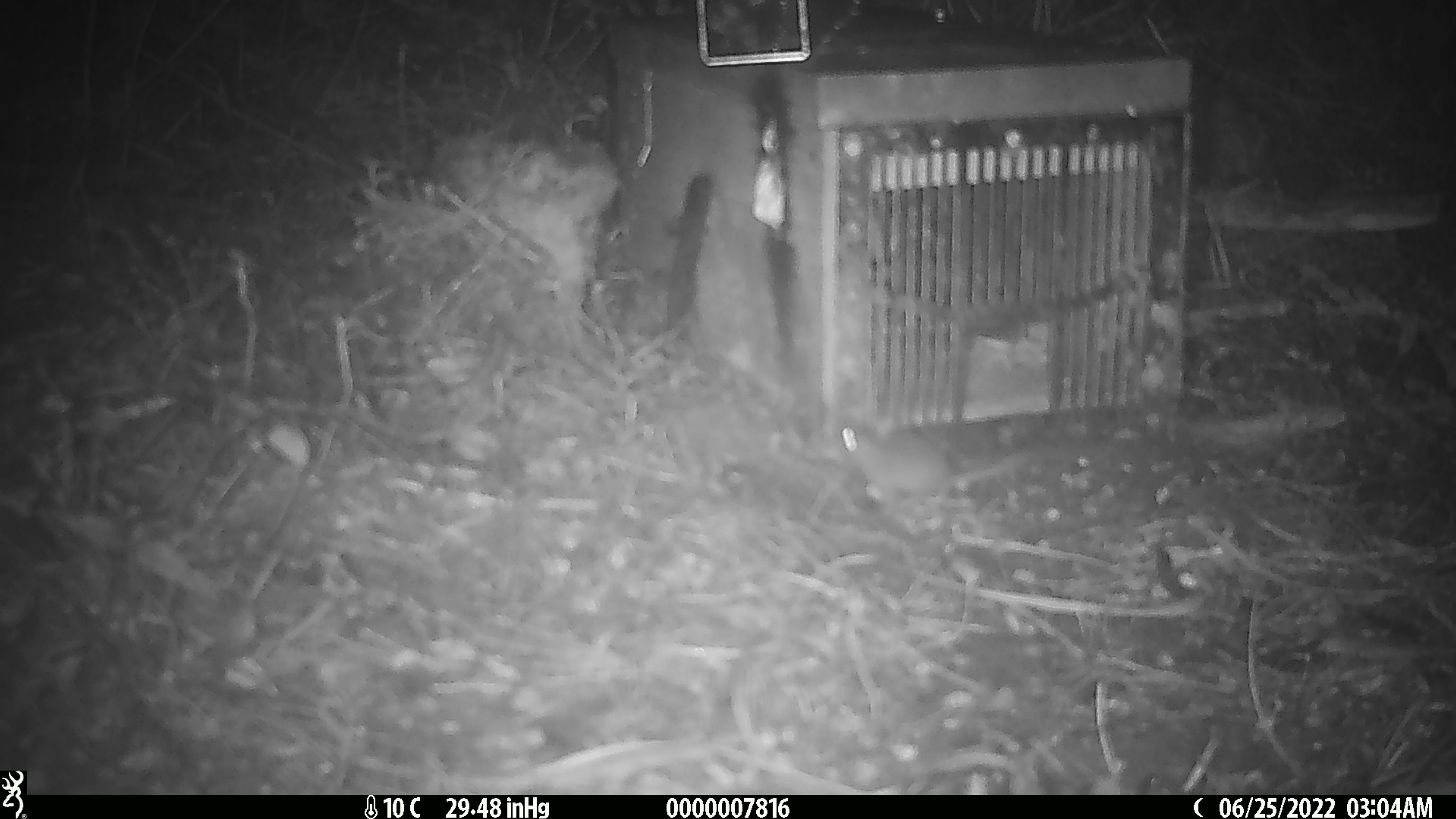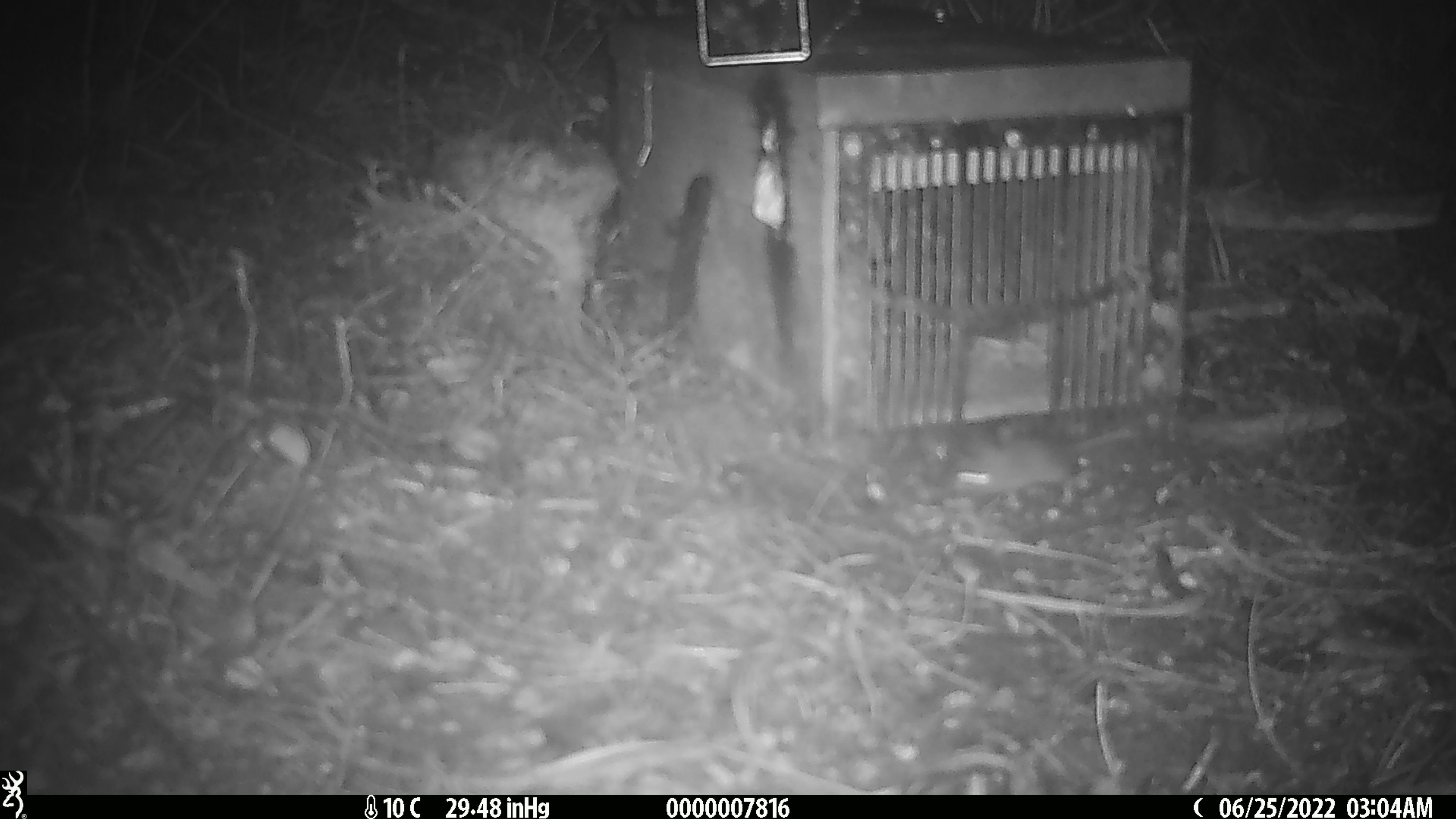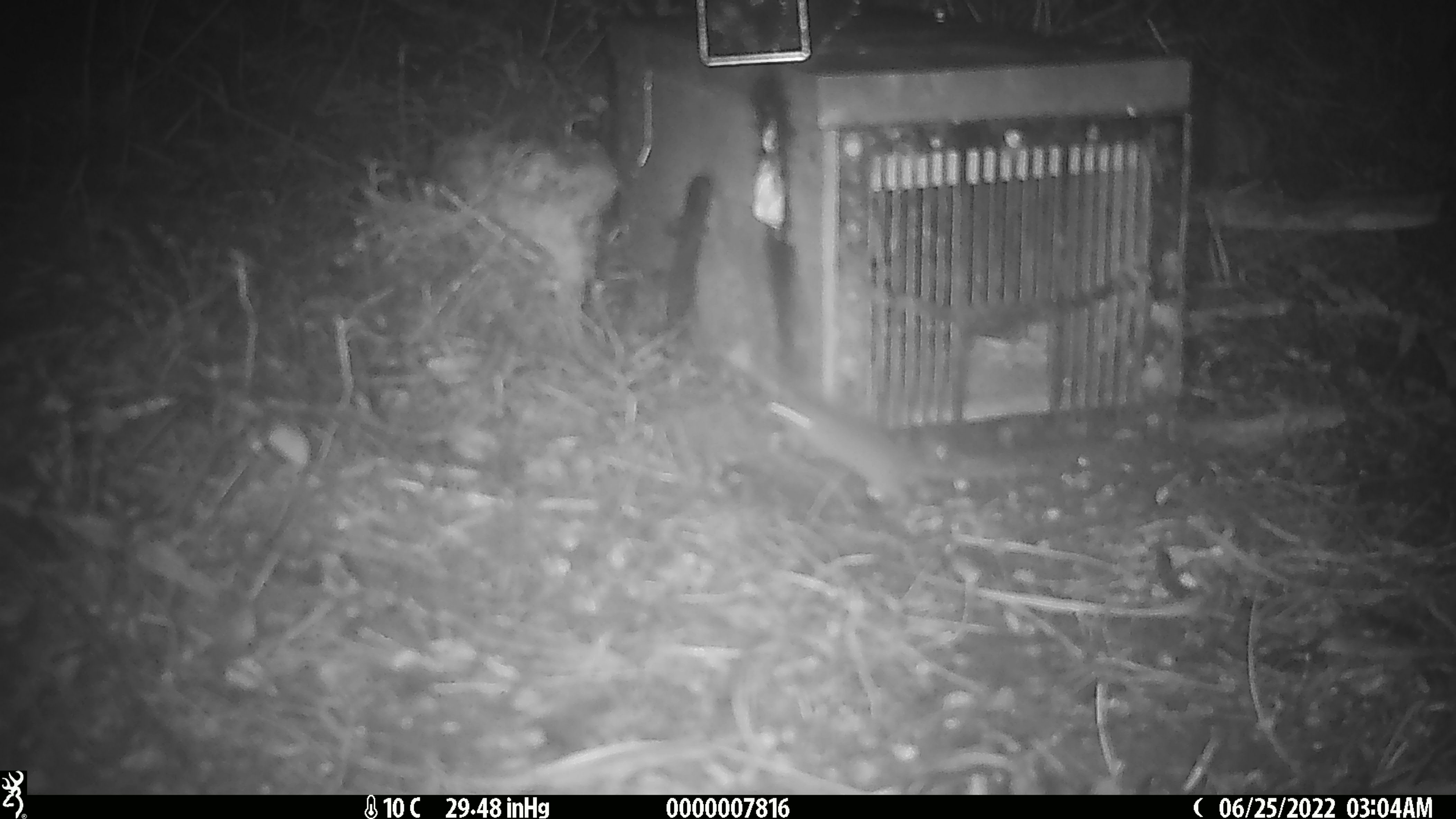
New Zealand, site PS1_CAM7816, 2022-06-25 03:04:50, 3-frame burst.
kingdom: Animalia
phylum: Chordata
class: Mammalia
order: Rodentia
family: Muridae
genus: Mus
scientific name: Mus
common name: mouse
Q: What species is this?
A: Mouse (Mus).